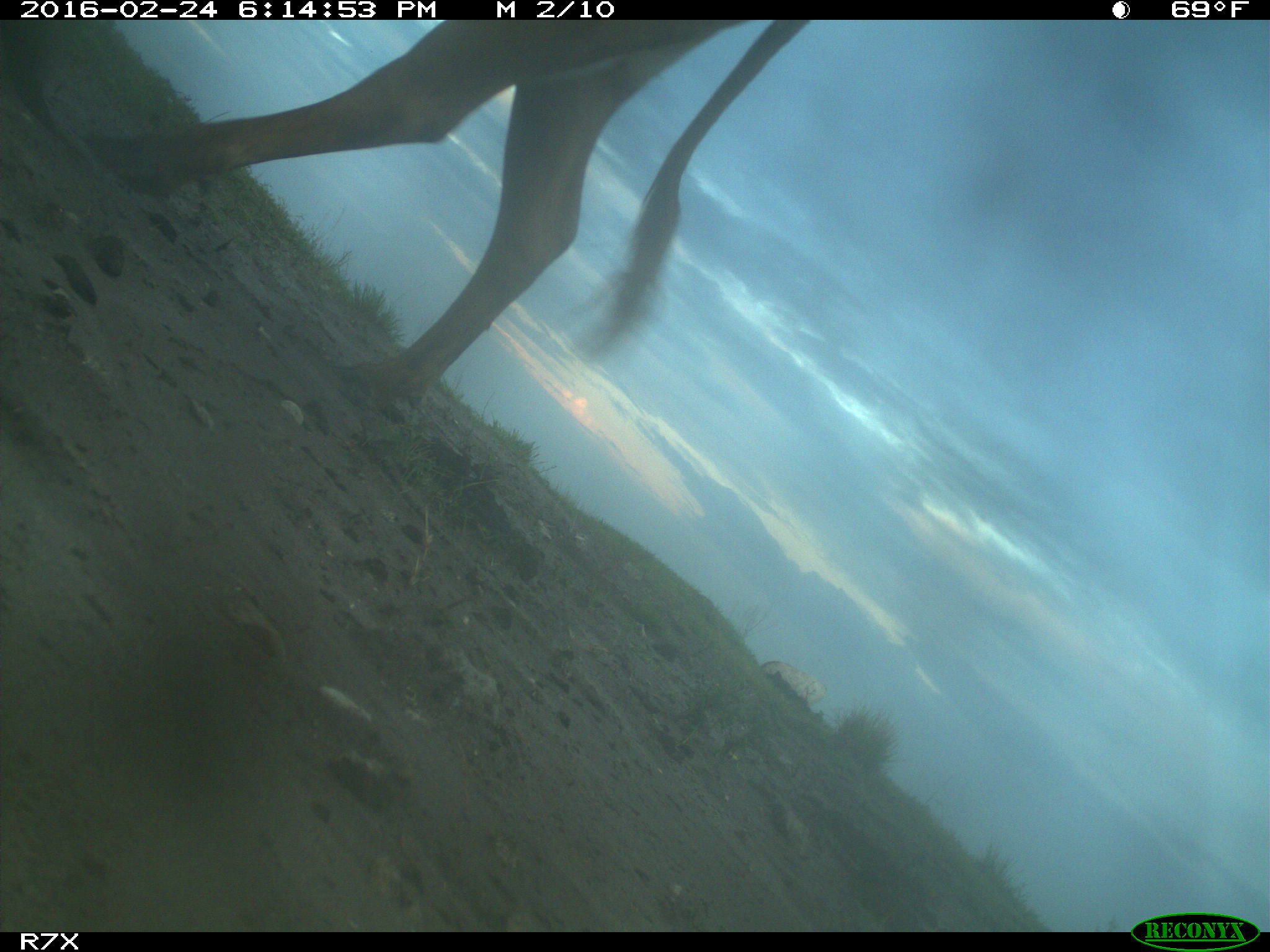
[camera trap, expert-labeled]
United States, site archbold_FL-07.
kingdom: Animalia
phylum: Chordata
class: Mammalia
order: Artiodactyla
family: Bovidae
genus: Bos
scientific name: Bos taurus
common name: domestic cow